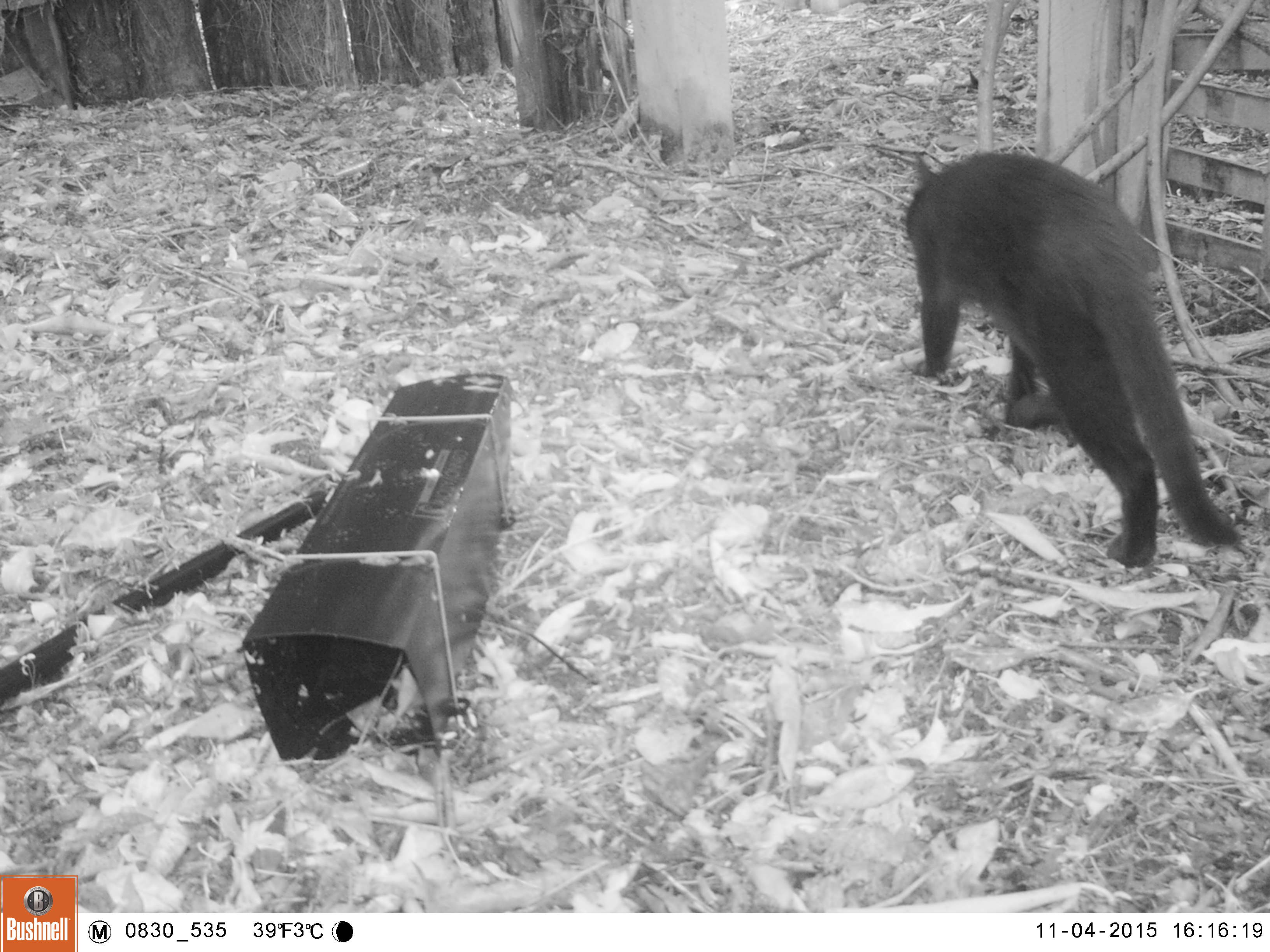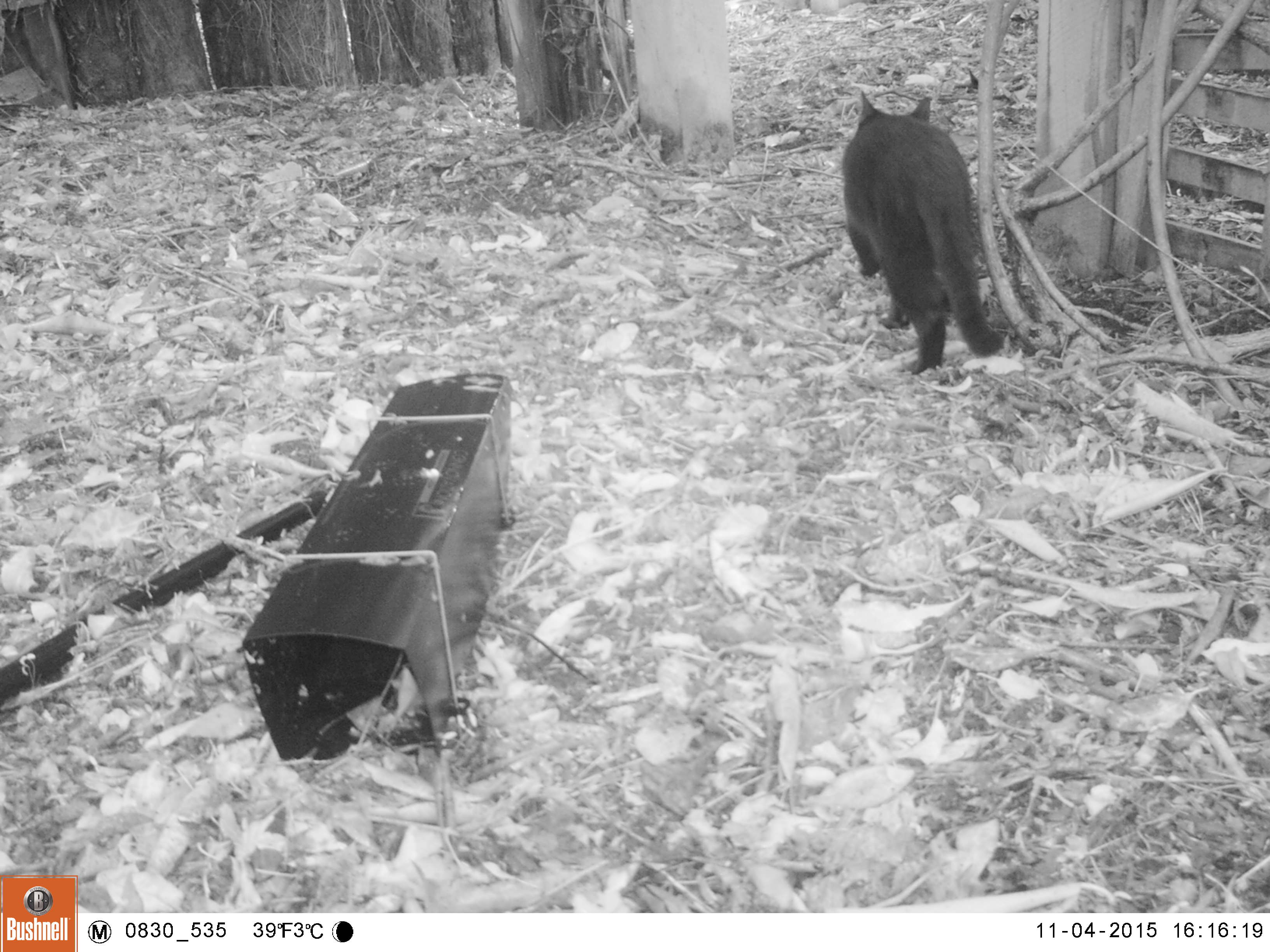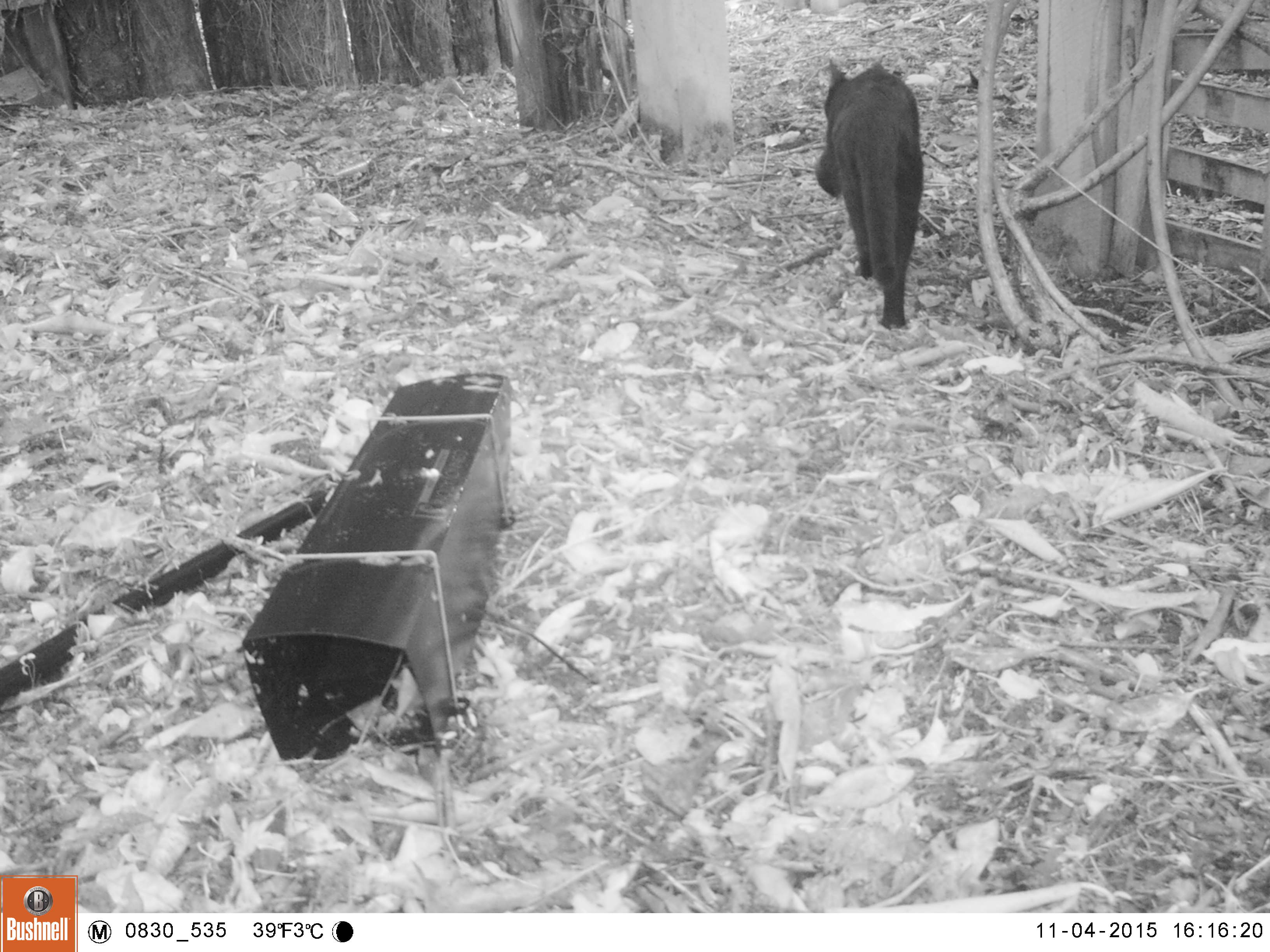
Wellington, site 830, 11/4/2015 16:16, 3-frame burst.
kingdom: Animalia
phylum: Chordata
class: Mammalia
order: Carnivora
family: Felidae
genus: Felis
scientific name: Felis catus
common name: cat